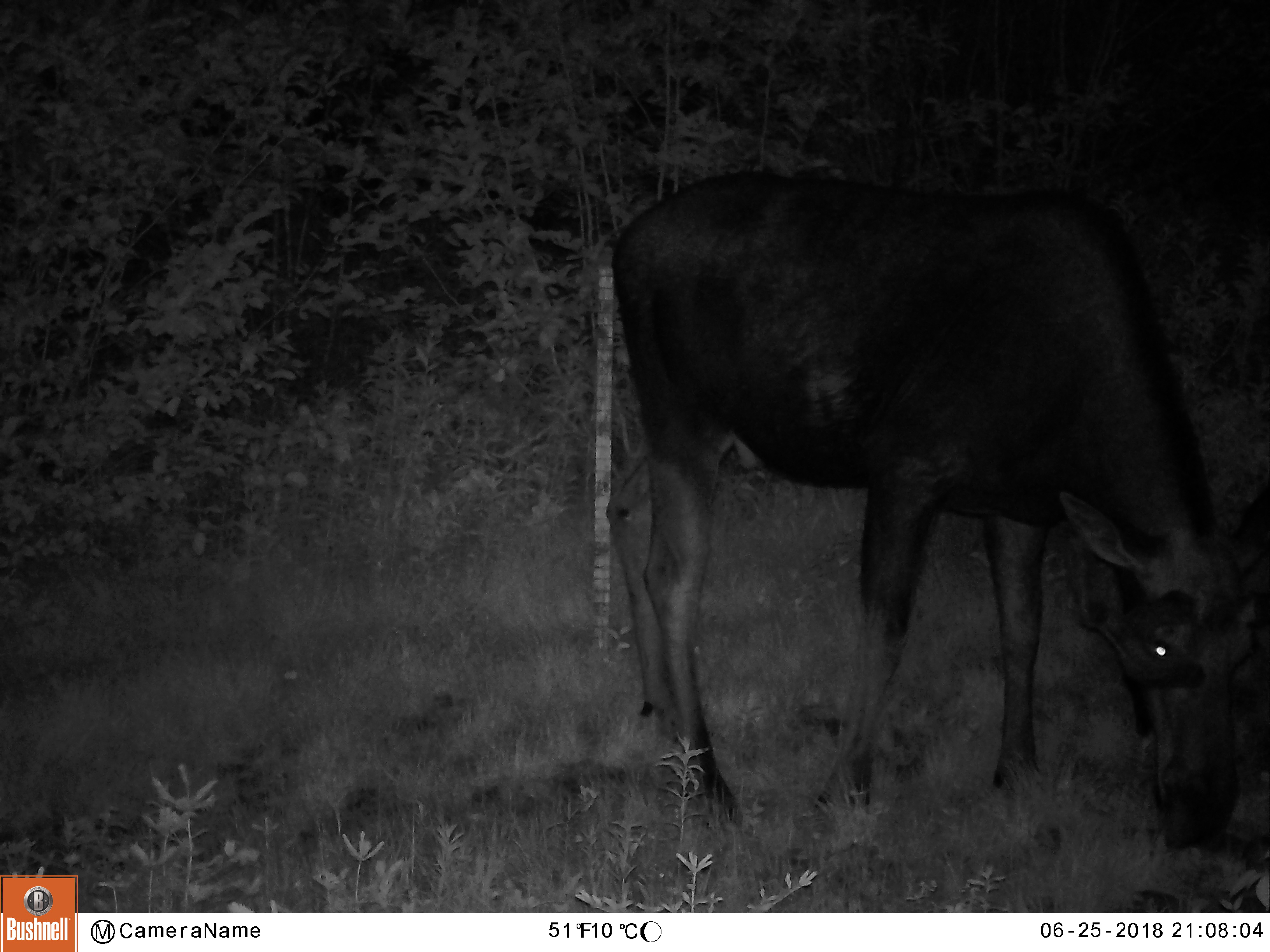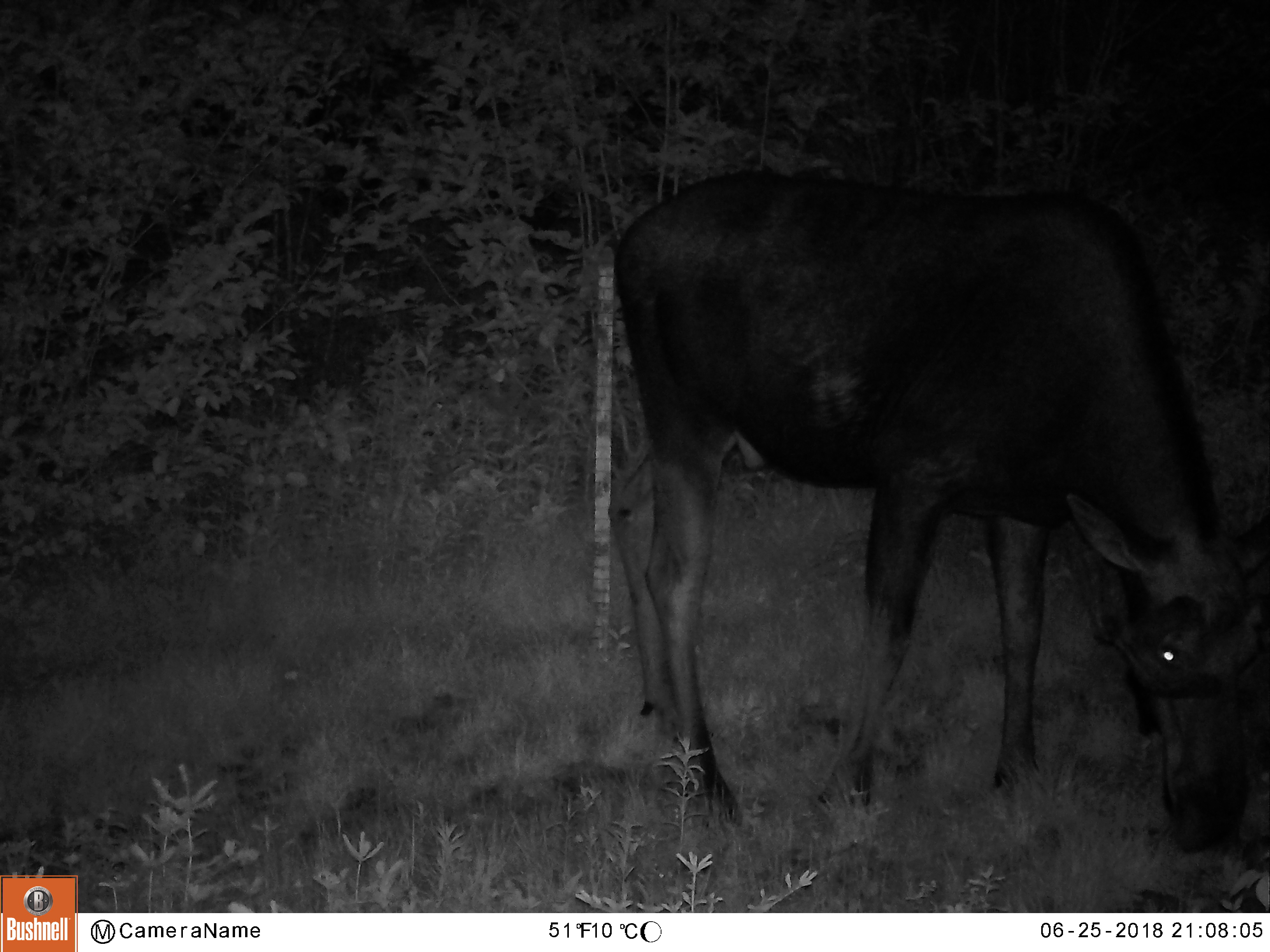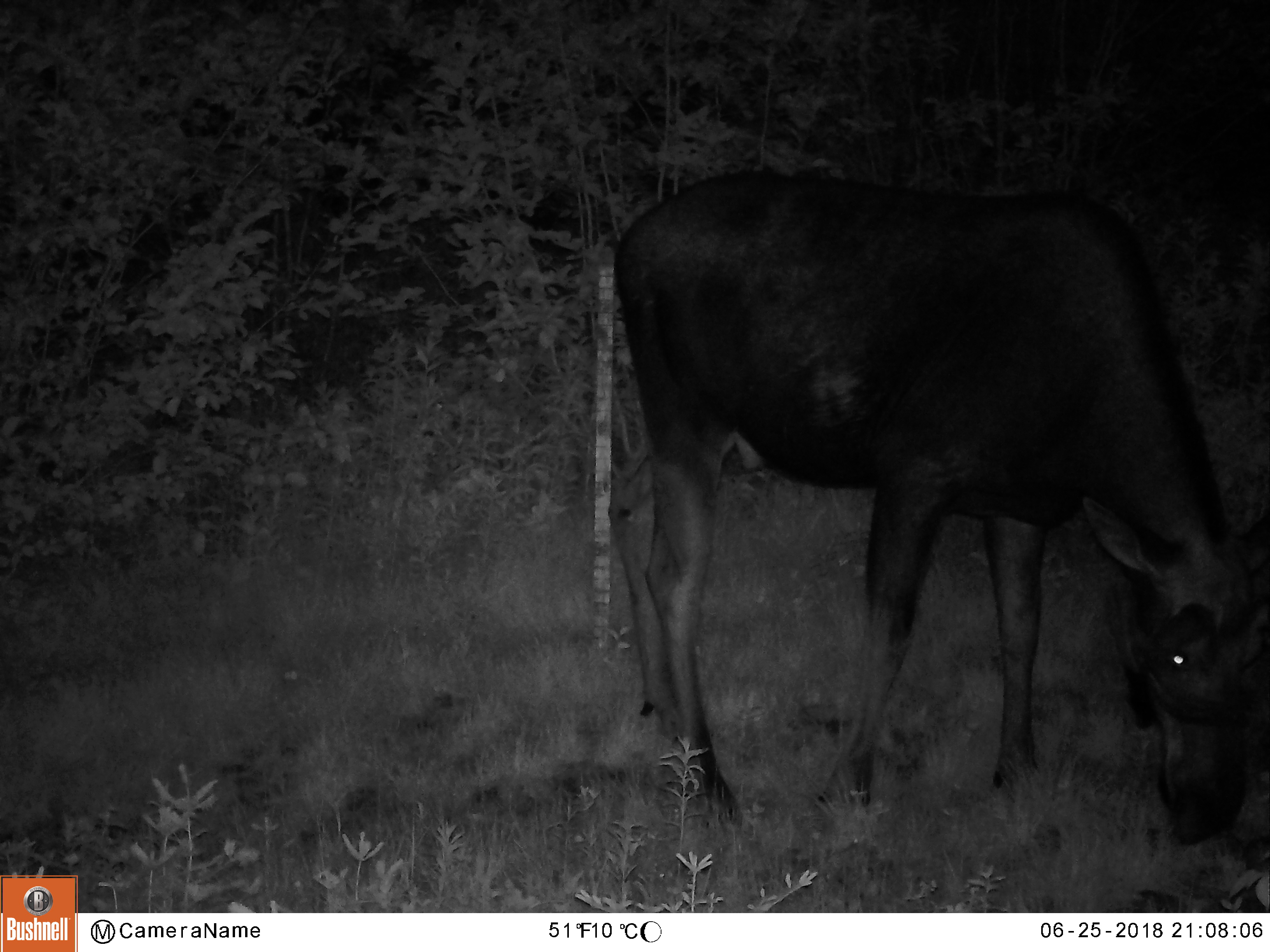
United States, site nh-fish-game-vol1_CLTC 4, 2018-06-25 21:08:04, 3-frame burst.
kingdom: Animalia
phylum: Chordata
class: Mammalia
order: Artiodactyla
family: Cervidae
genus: Alces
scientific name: Alces alces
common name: moose